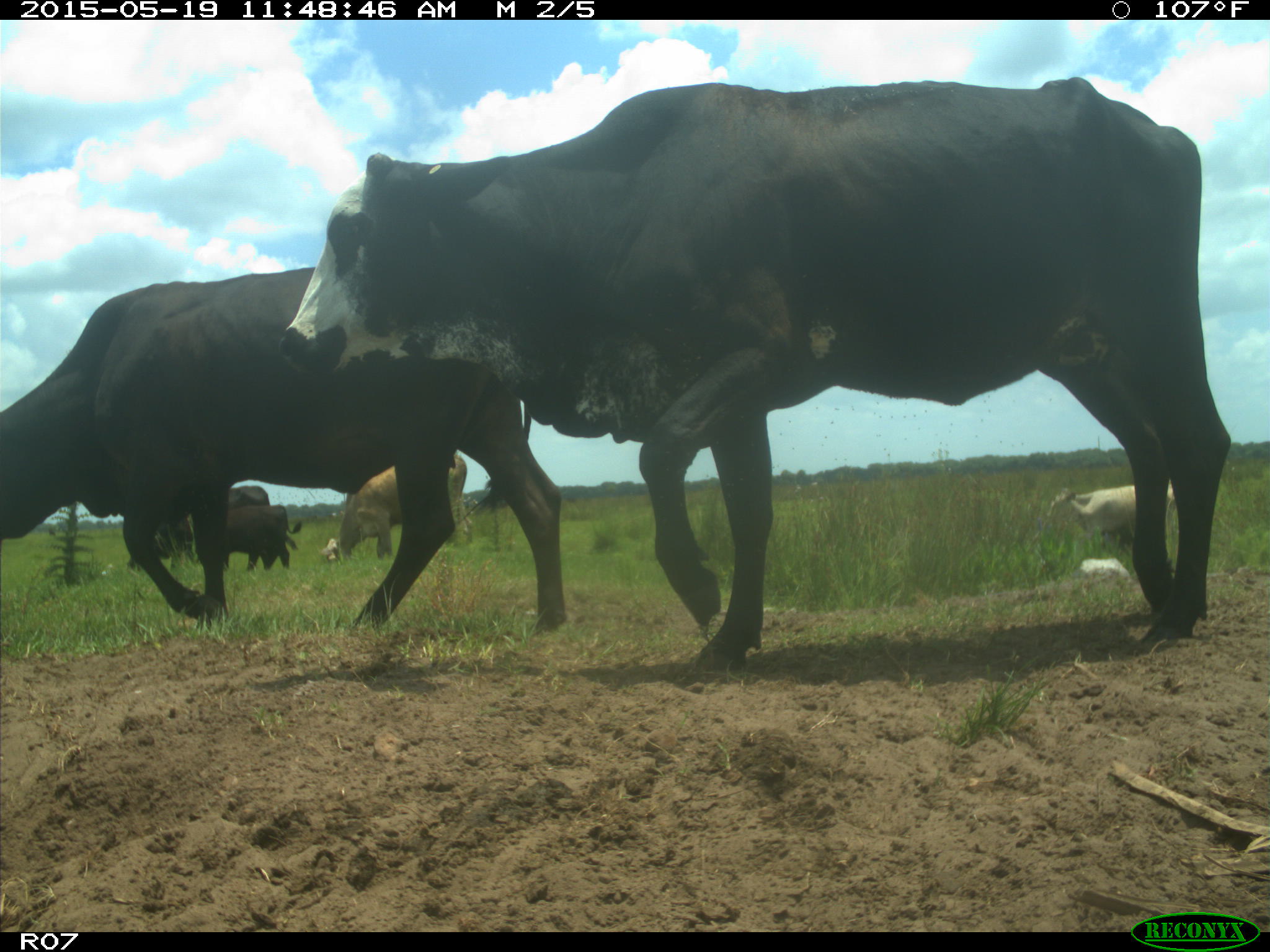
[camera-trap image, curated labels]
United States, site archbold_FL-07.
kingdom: Animalia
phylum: Chordata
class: Mammalia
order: Artiodactyla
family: Bovidae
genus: Bos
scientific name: Bos taurus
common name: domestic cow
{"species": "Bos taurus (domestic cow)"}